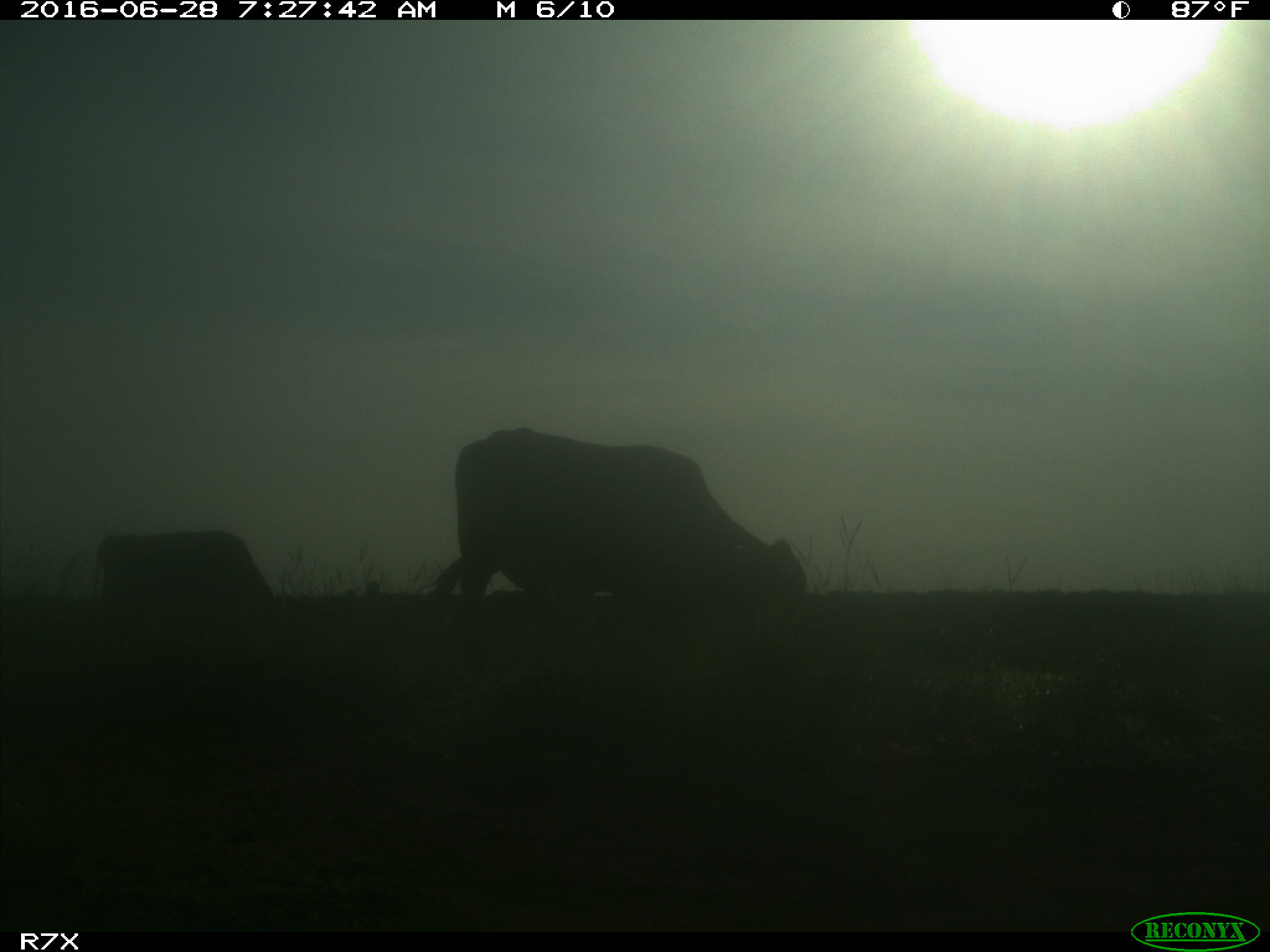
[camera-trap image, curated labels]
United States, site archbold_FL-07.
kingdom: Animalia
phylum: Chordata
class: Mammalia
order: Artiodactyla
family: Bovidae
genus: Bos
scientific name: Bos taurus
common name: domestic cow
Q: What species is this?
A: Bos taurus (domestic cow).